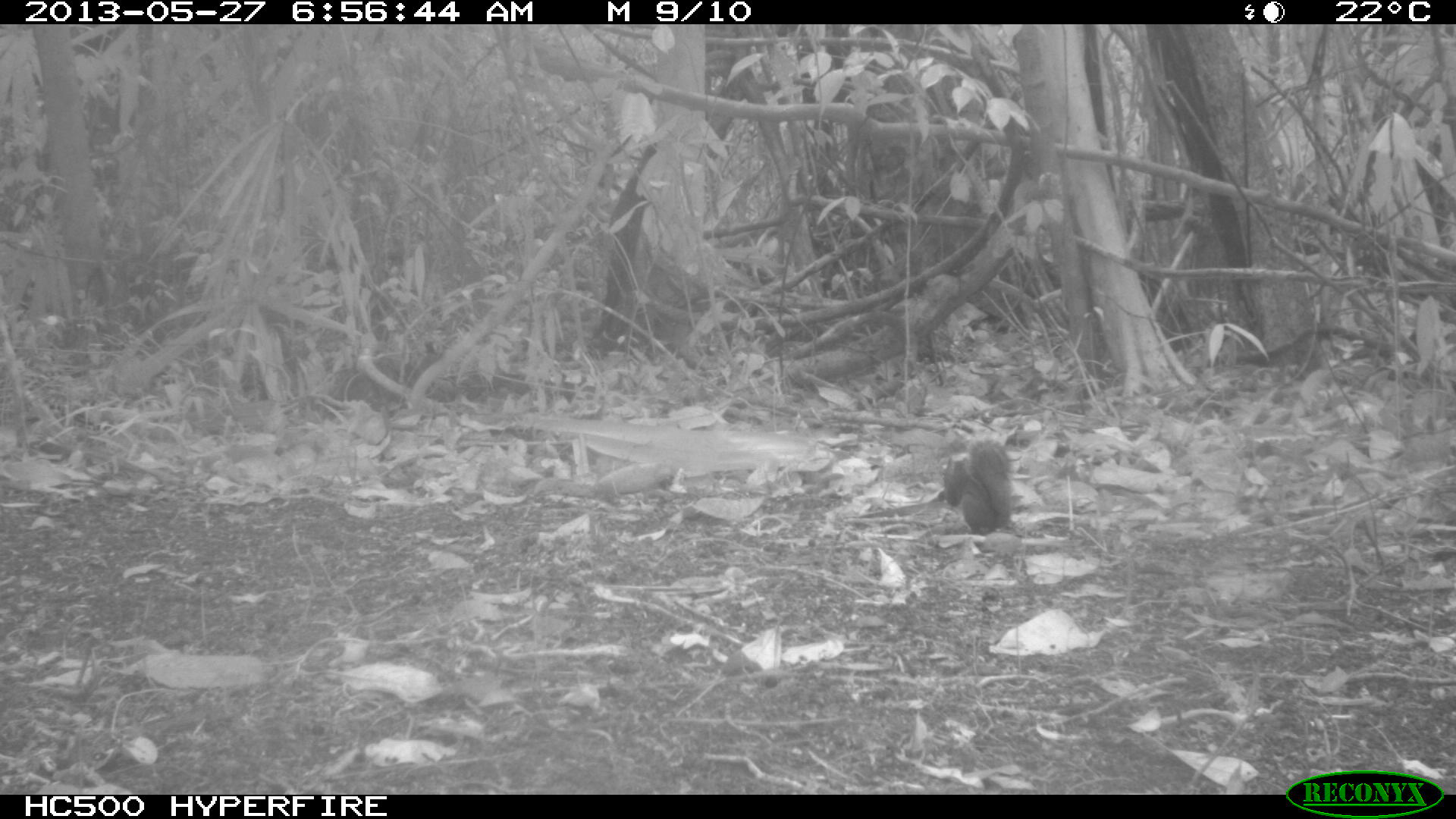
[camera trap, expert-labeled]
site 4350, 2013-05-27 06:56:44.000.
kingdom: Animalia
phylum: Chordata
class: Mammalia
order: Rodentia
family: Sciuridae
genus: Sciurus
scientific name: Sciurus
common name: squirrel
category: sciurus sp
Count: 1.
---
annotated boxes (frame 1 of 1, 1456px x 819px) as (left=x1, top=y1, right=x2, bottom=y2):
sciurus sp: (left=943, top=437, right=1013, bottom=535)